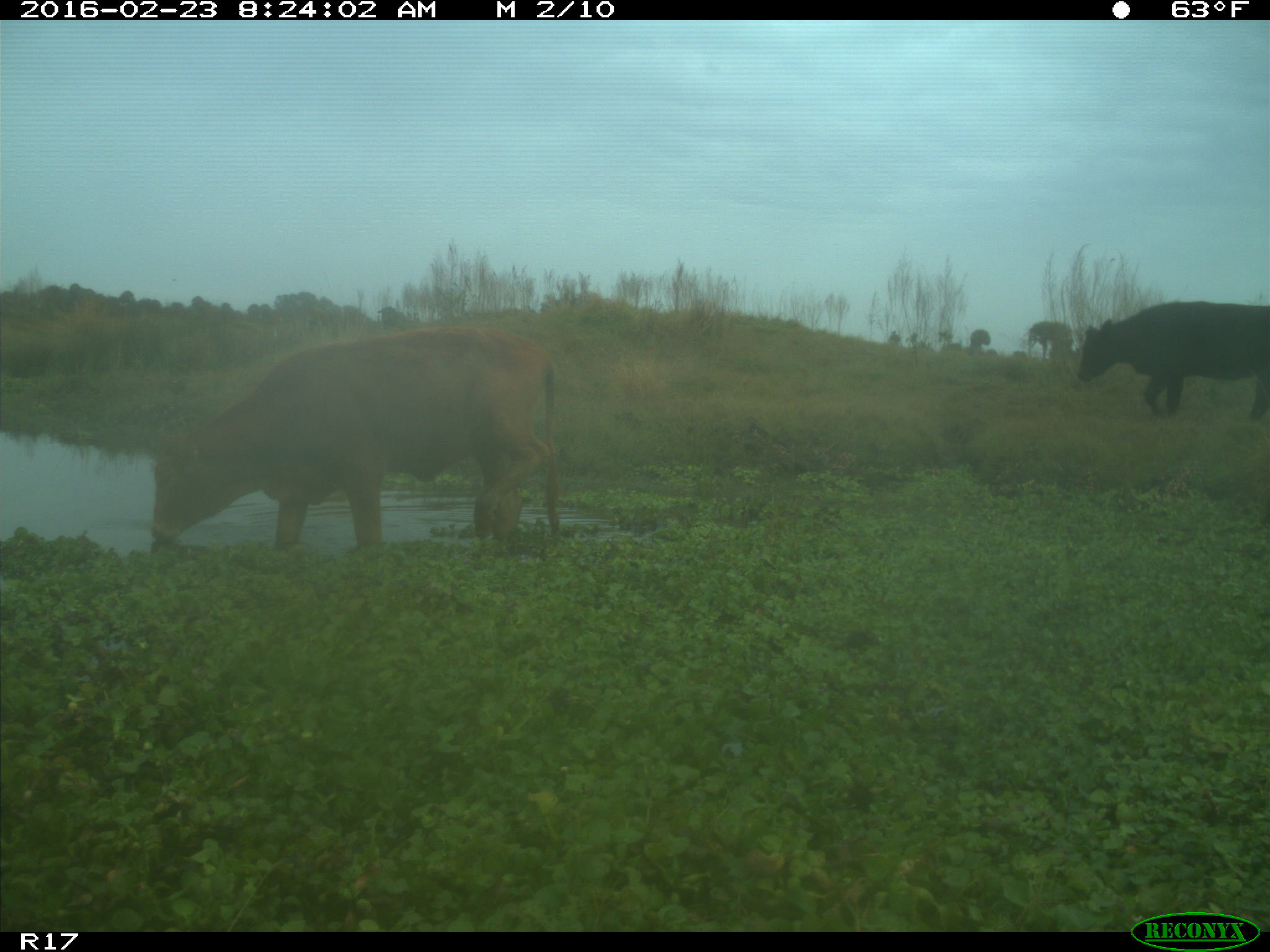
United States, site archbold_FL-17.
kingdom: Animalia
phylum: Chordata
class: Mammalia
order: Artiodactyla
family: Bovidae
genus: Bos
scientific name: Bos taurus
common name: domestic cow